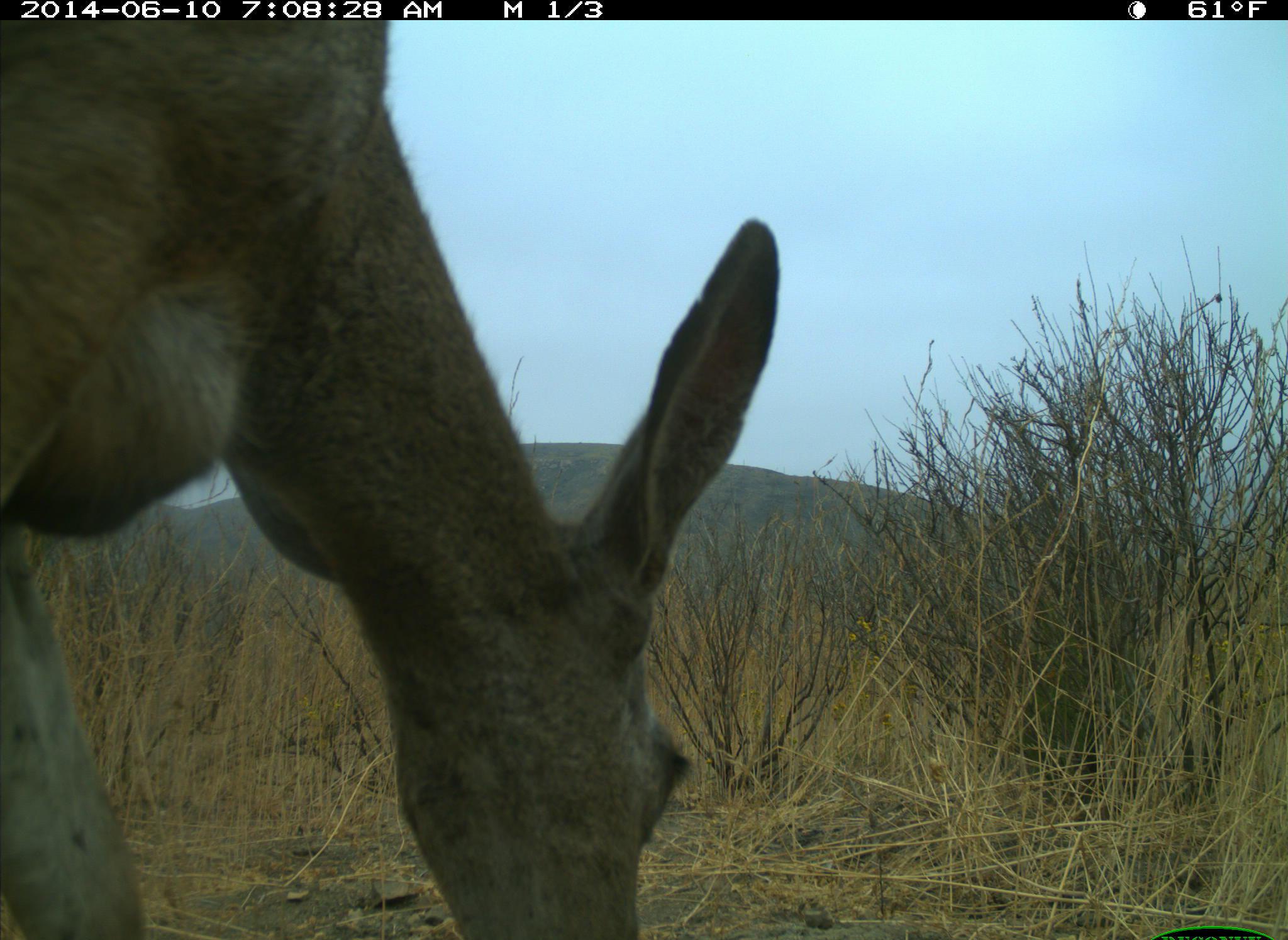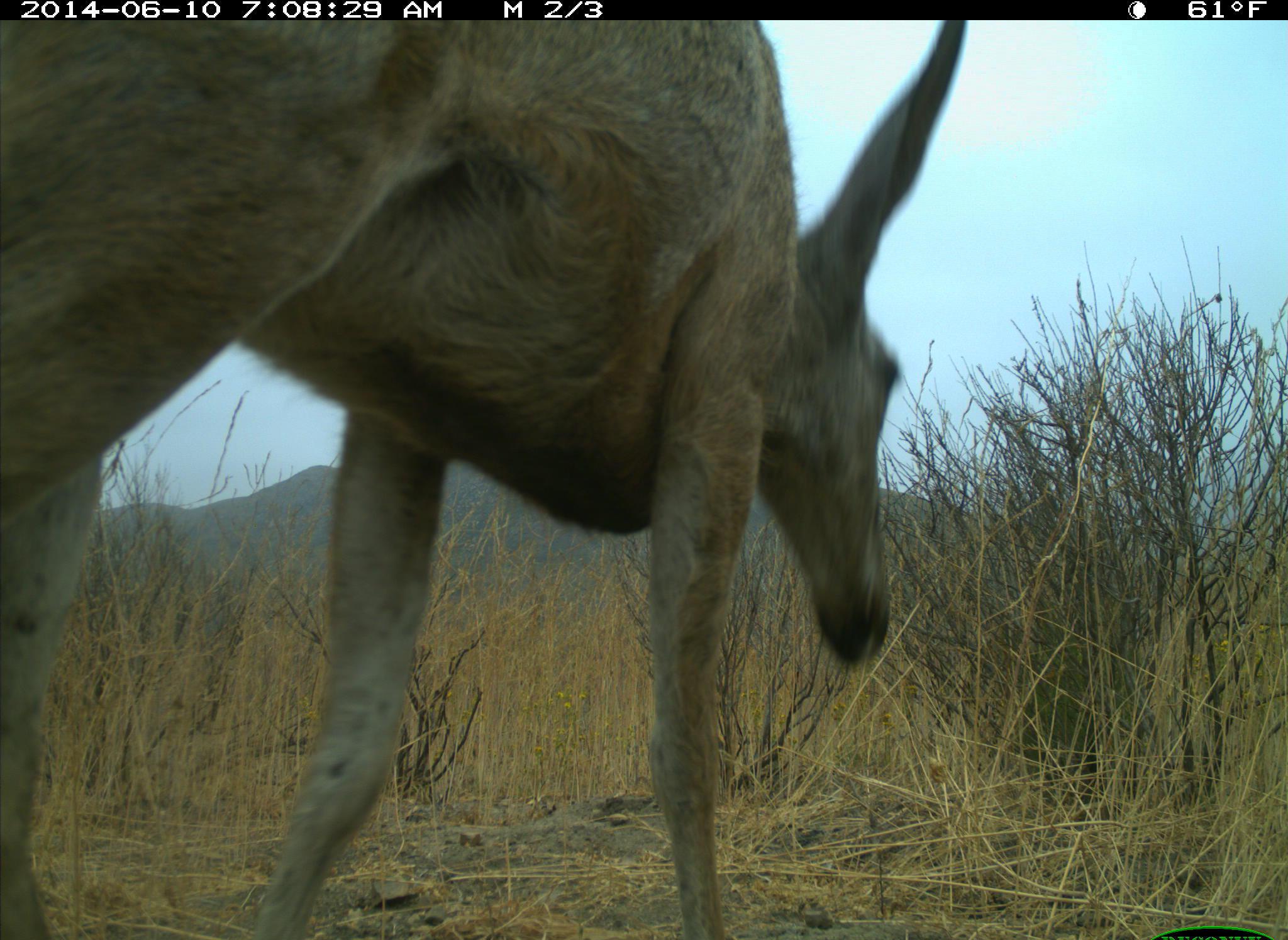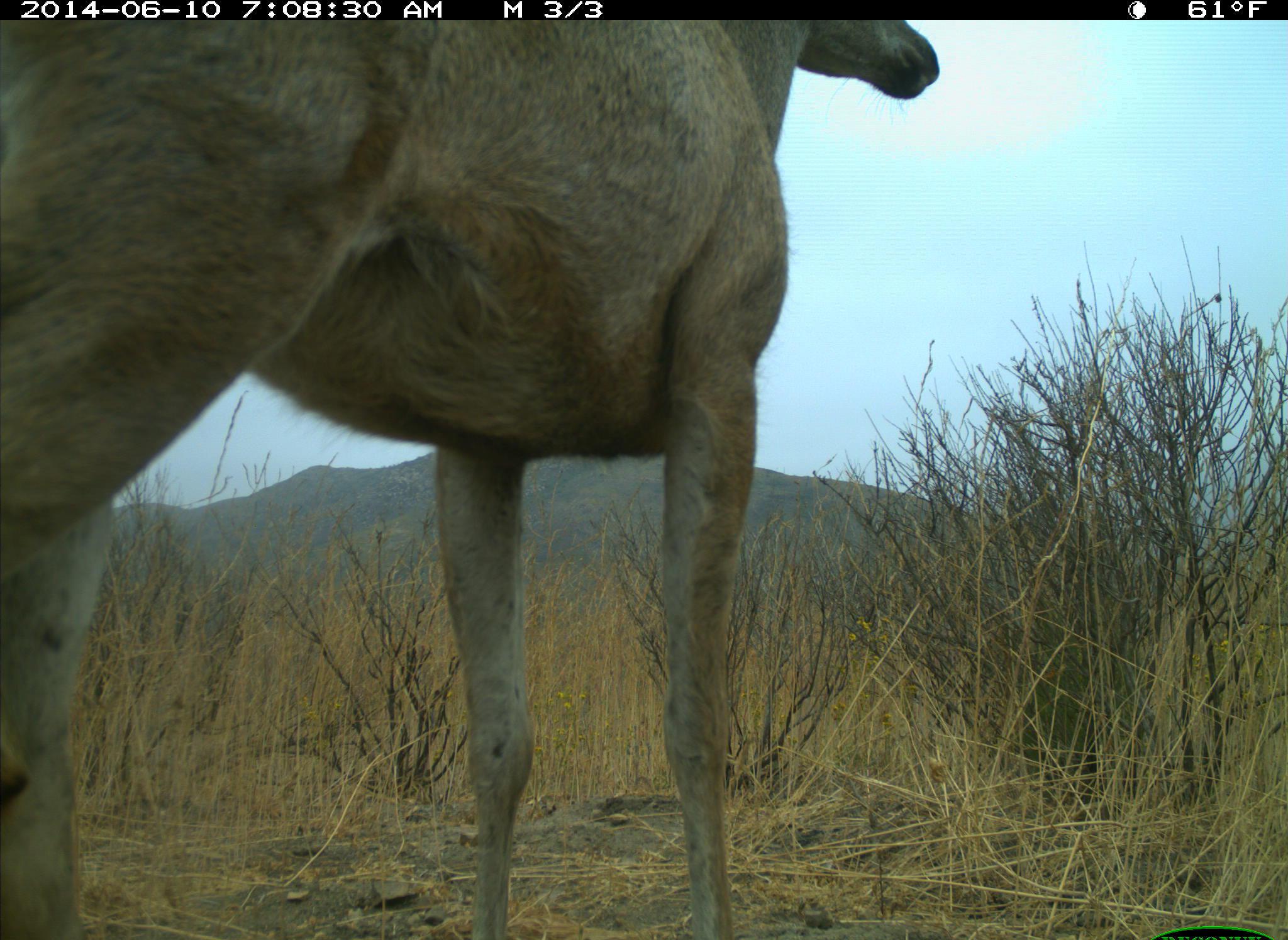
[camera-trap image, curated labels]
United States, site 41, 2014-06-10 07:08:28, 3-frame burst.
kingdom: Animalia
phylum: Chordata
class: Mammalia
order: Artiodactyla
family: Cervidae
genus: Odocoileus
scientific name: Odocoileus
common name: deer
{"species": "deer (Odocoileus)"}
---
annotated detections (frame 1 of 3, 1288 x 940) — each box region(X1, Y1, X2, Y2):
deer: region(2, 2, 779, 937)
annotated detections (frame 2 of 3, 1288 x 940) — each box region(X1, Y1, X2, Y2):
deer: region(2, 0, 970, 937)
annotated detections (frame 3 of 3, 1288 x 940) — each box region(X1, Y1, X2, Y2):
deer: region(0, 0, 940, 937)